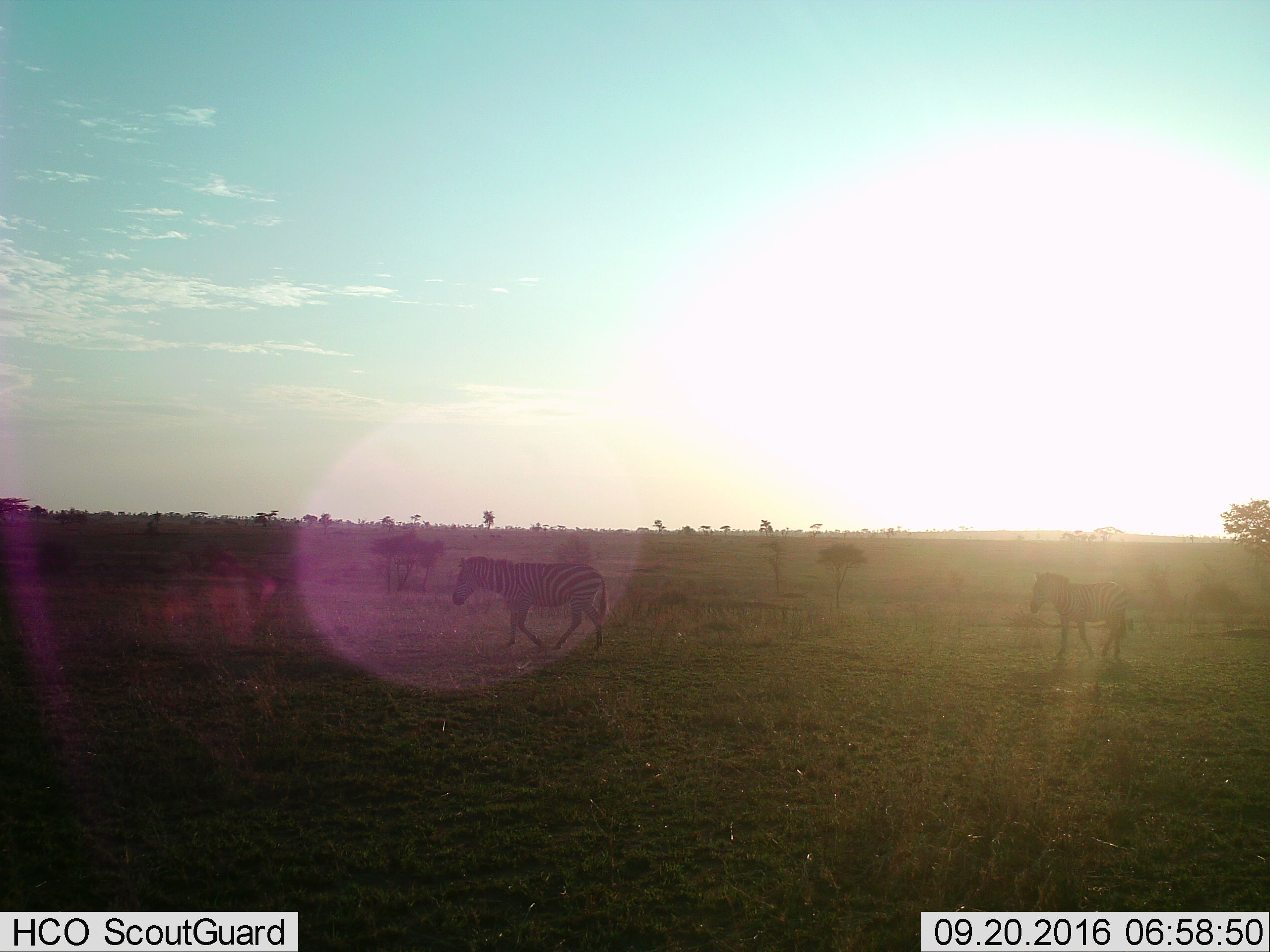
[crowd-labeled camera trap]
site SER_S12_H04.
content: unidentified animal